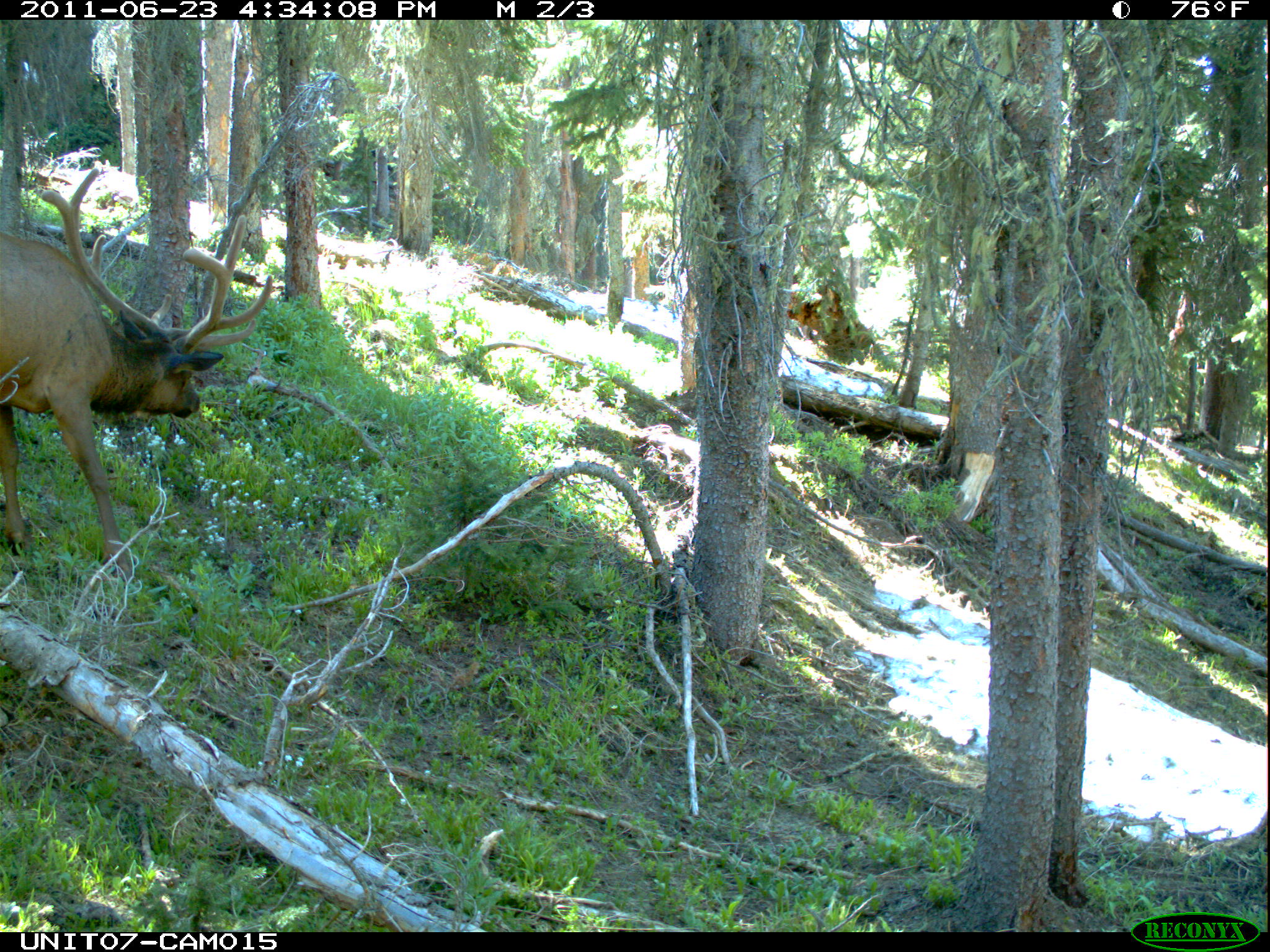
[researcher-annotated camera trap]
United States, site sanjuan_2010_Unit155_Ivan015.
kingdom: Animalia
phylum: Chordata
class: Mammalia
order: Artiodactyla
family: Cervidae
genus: Cervus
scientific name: Cervus elaphus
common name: red deer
Cervus elaphus (red deer).